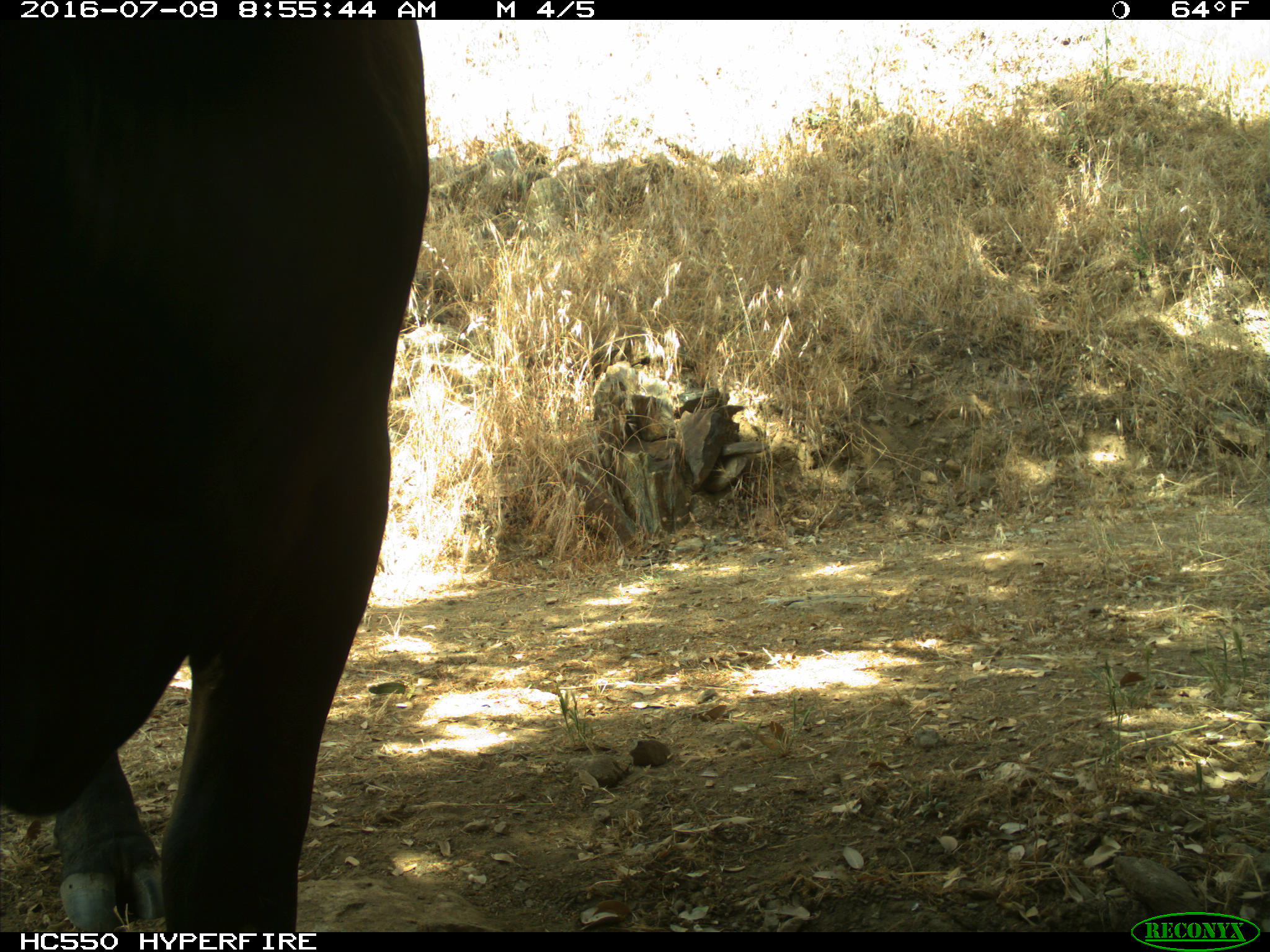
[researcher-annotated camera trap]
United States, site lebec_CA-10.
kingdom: Animalia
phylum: Chordata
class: Mammalia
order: Artiodactyla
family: Bovidae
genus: Bos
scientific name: Bos taurus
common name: domestic cow